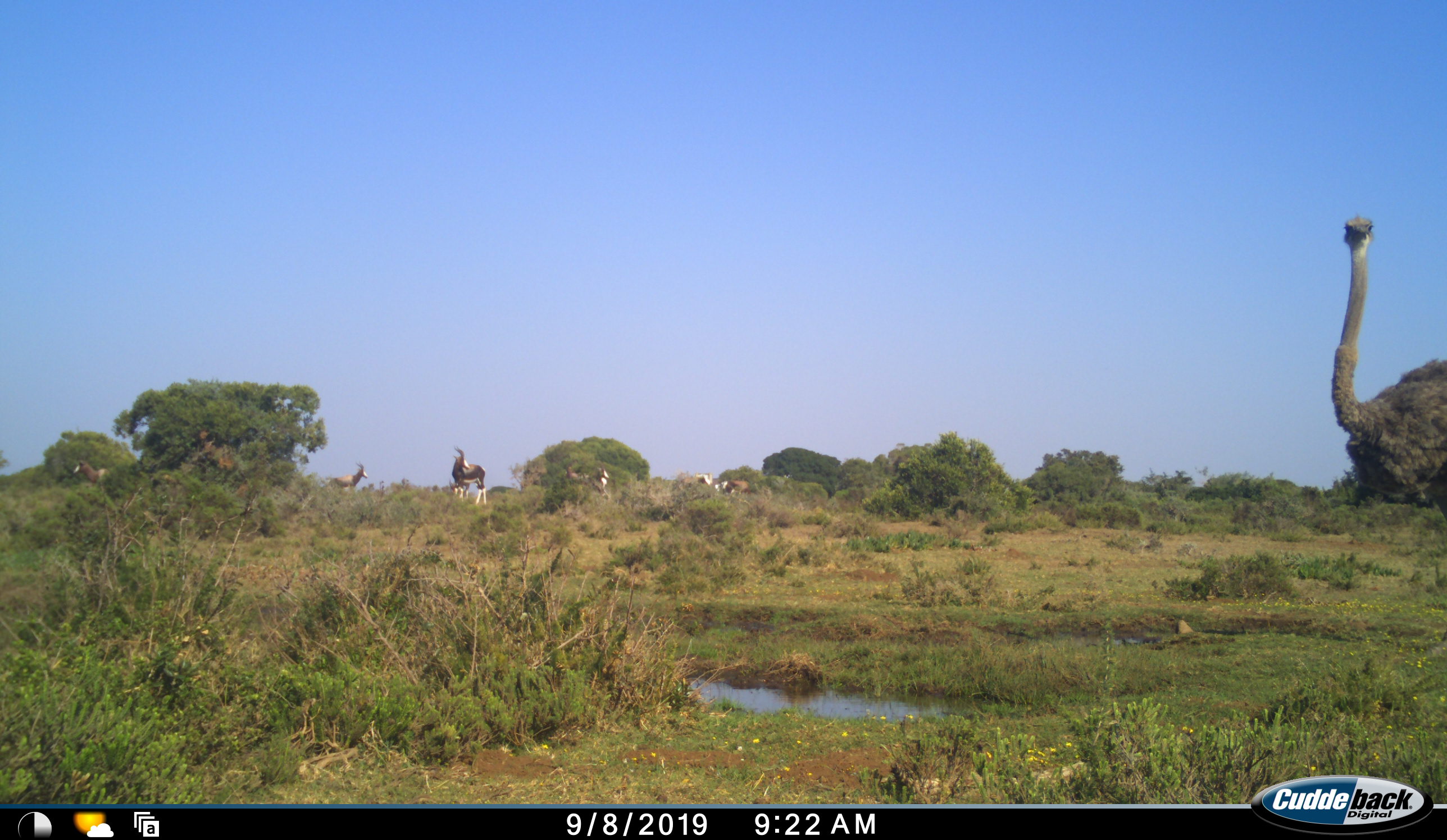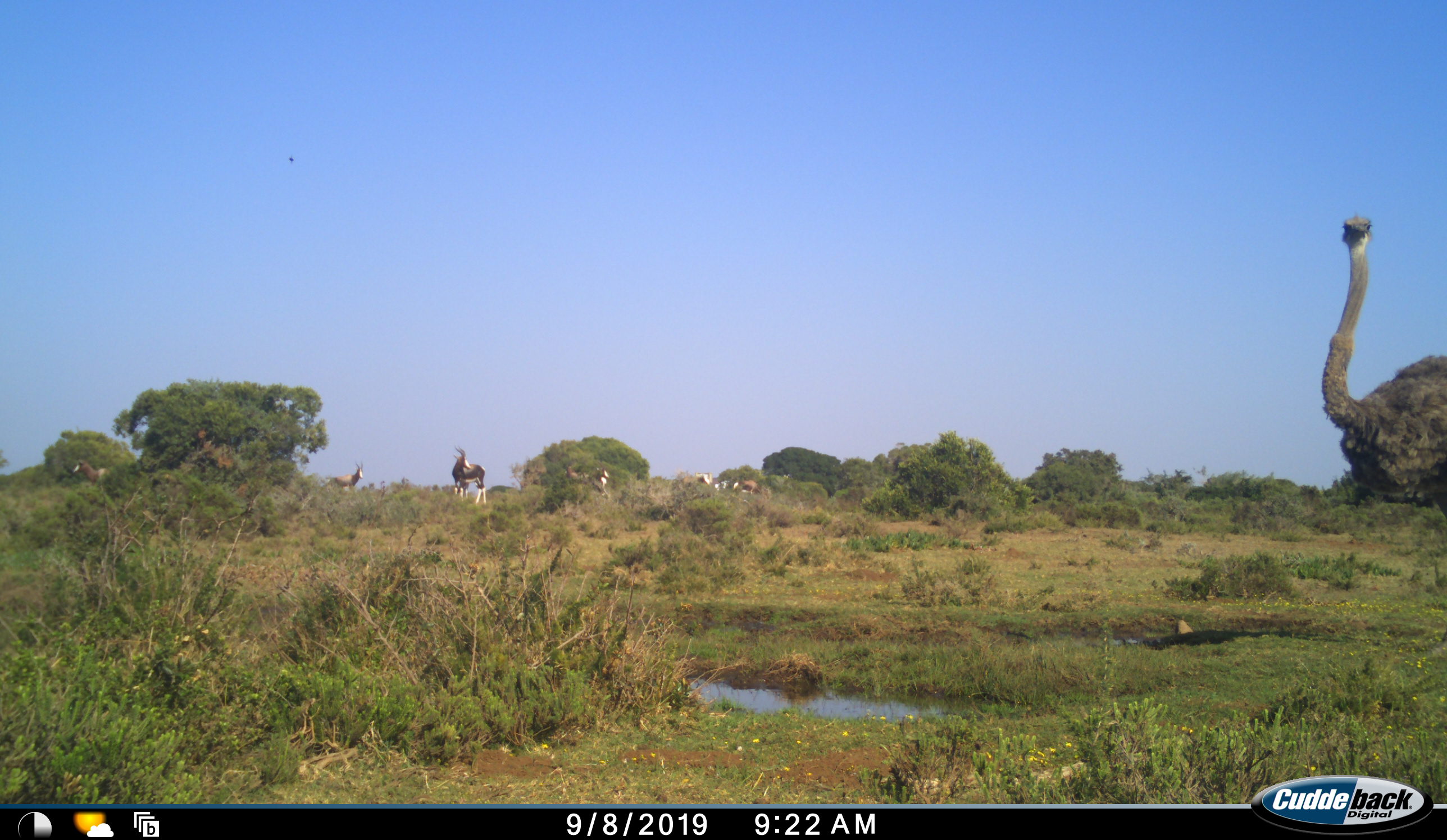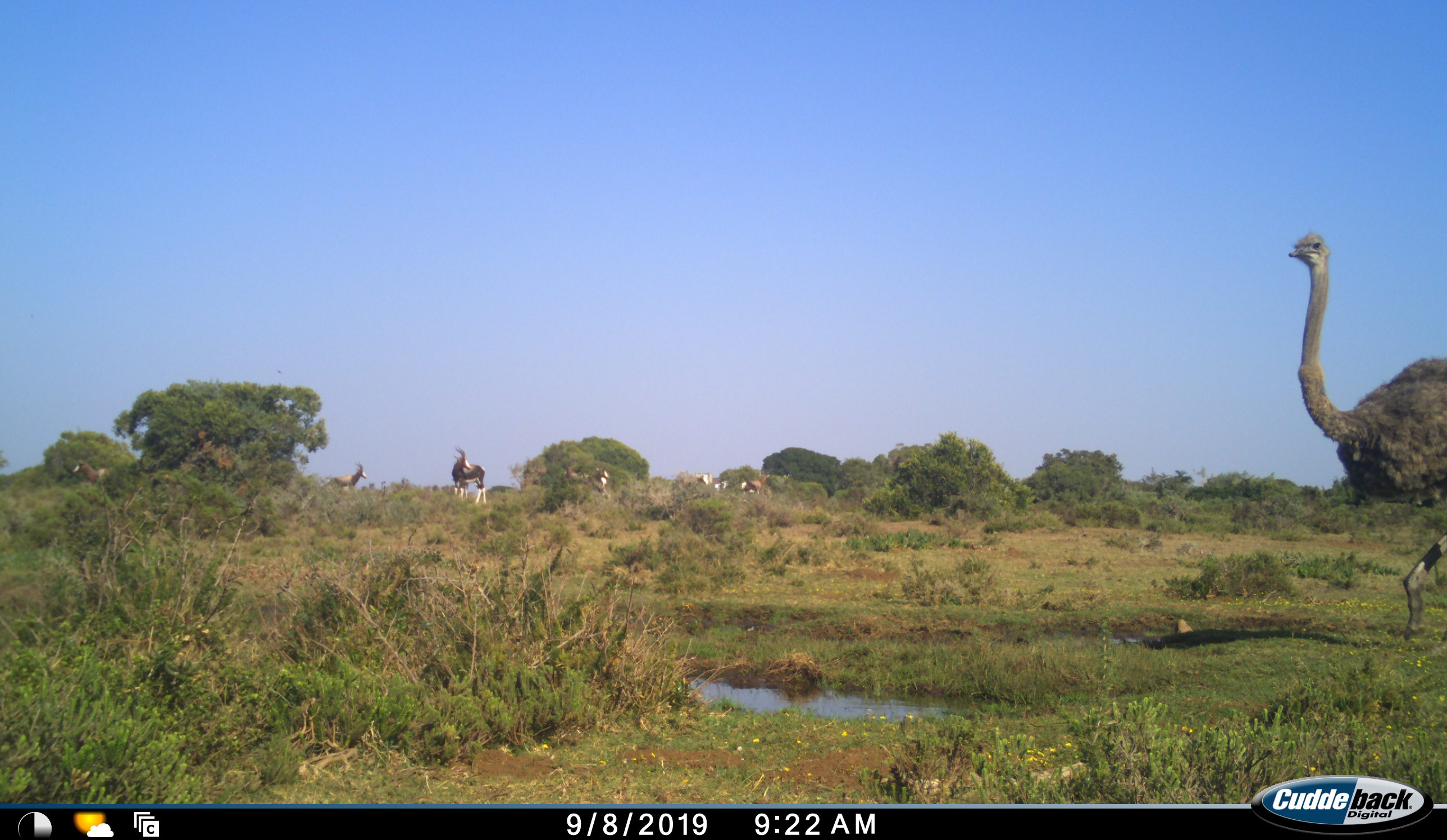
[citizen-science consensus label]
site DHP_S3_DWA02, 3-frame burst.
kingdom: Animalia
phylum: Chordata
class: Mammalia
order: Artiodactyla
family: Bovidae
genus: Damaliscus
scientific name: Damaliscus pygargus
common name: bontebok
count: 6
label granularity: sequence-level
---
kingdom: Animalia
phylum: Chordata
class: Aves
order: Struthioniformes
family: Struthionidae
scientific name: Struthionidae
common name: ostrich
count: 1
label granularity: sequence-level